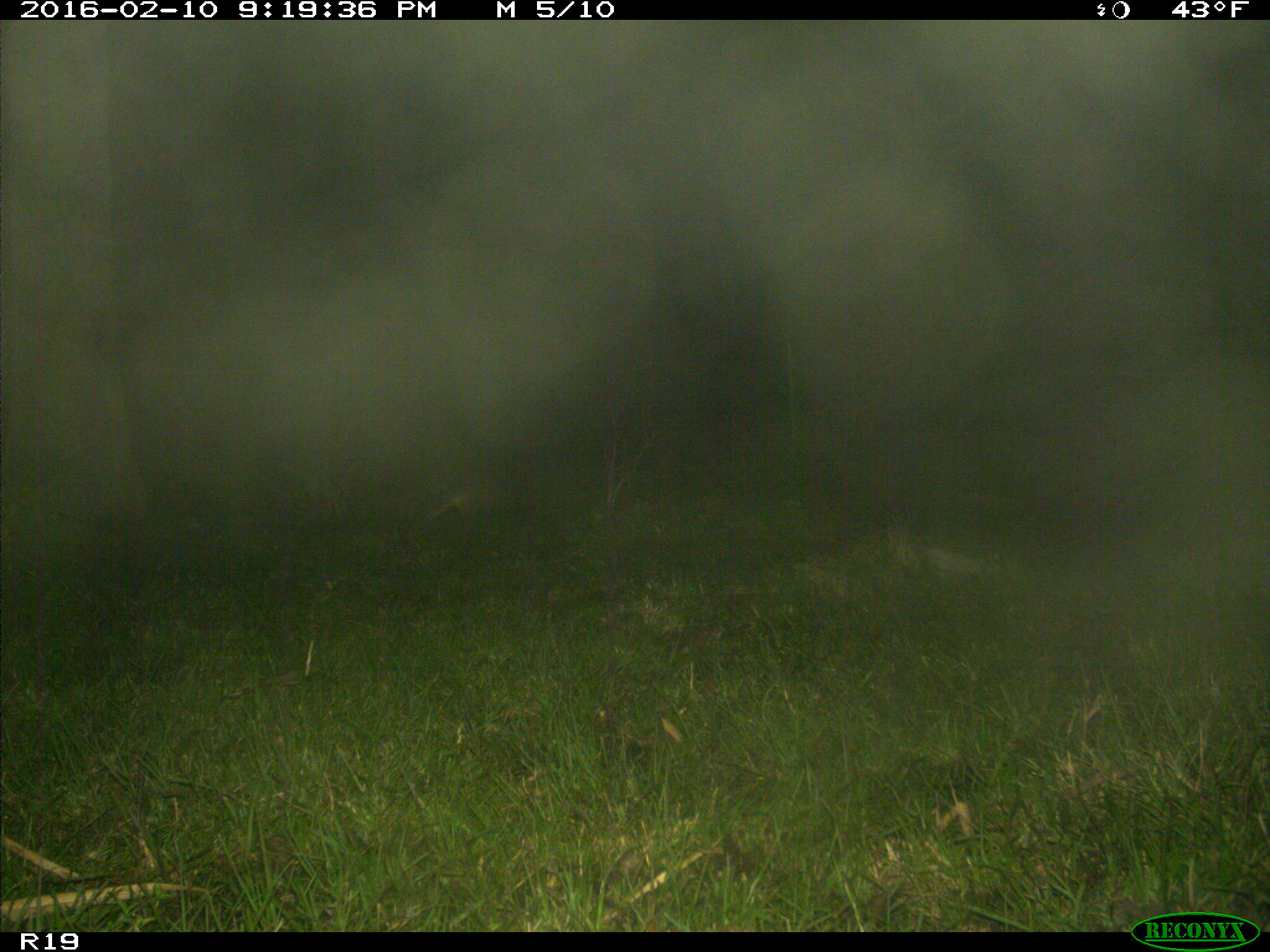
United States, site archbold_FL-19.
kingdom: Animalia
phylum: Chordata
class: Mammalia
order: Cingulata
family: Dasypodidae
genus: Dasypus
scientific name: Dasypus novemcinctus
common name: nine-banded armadillo